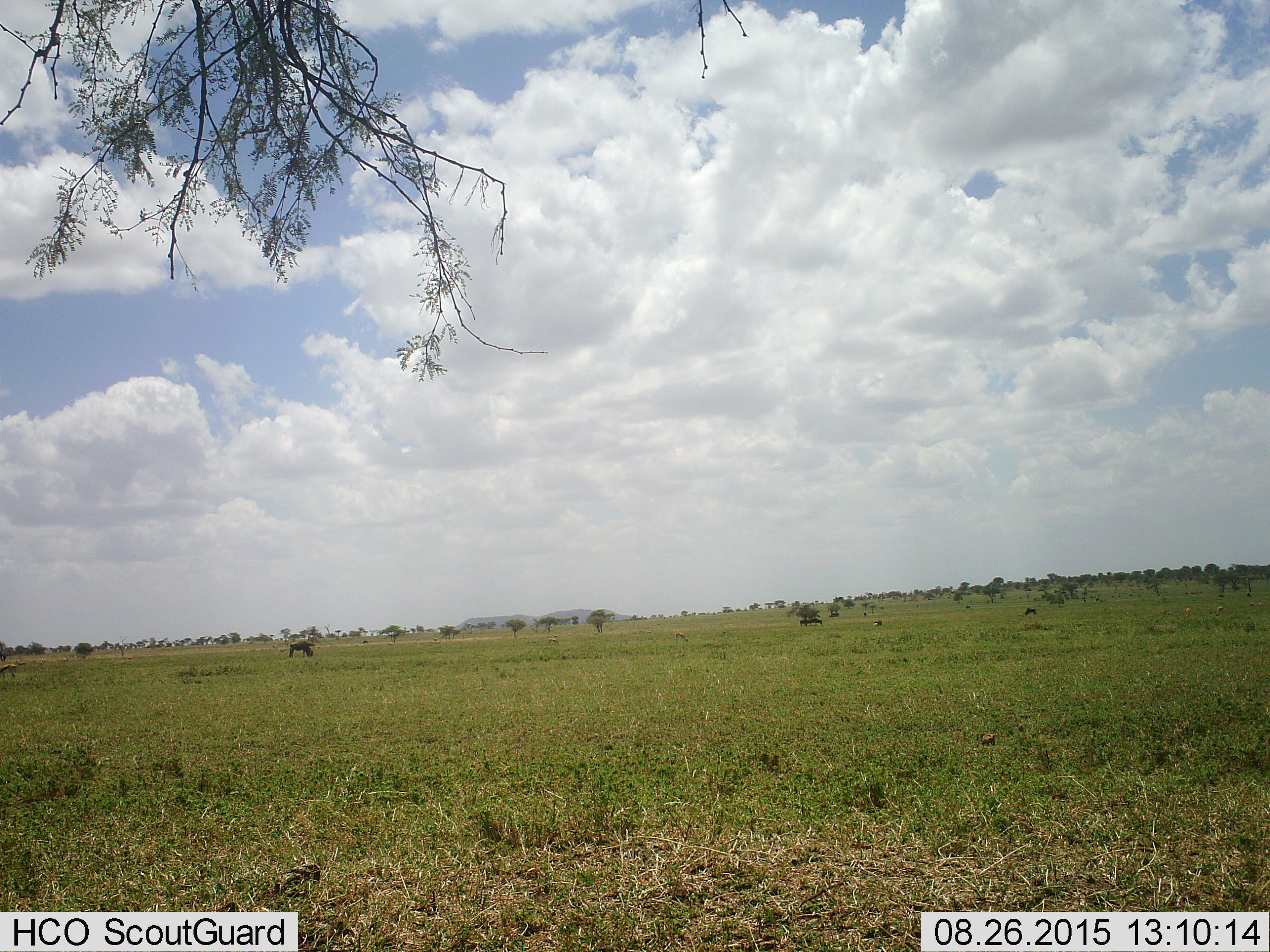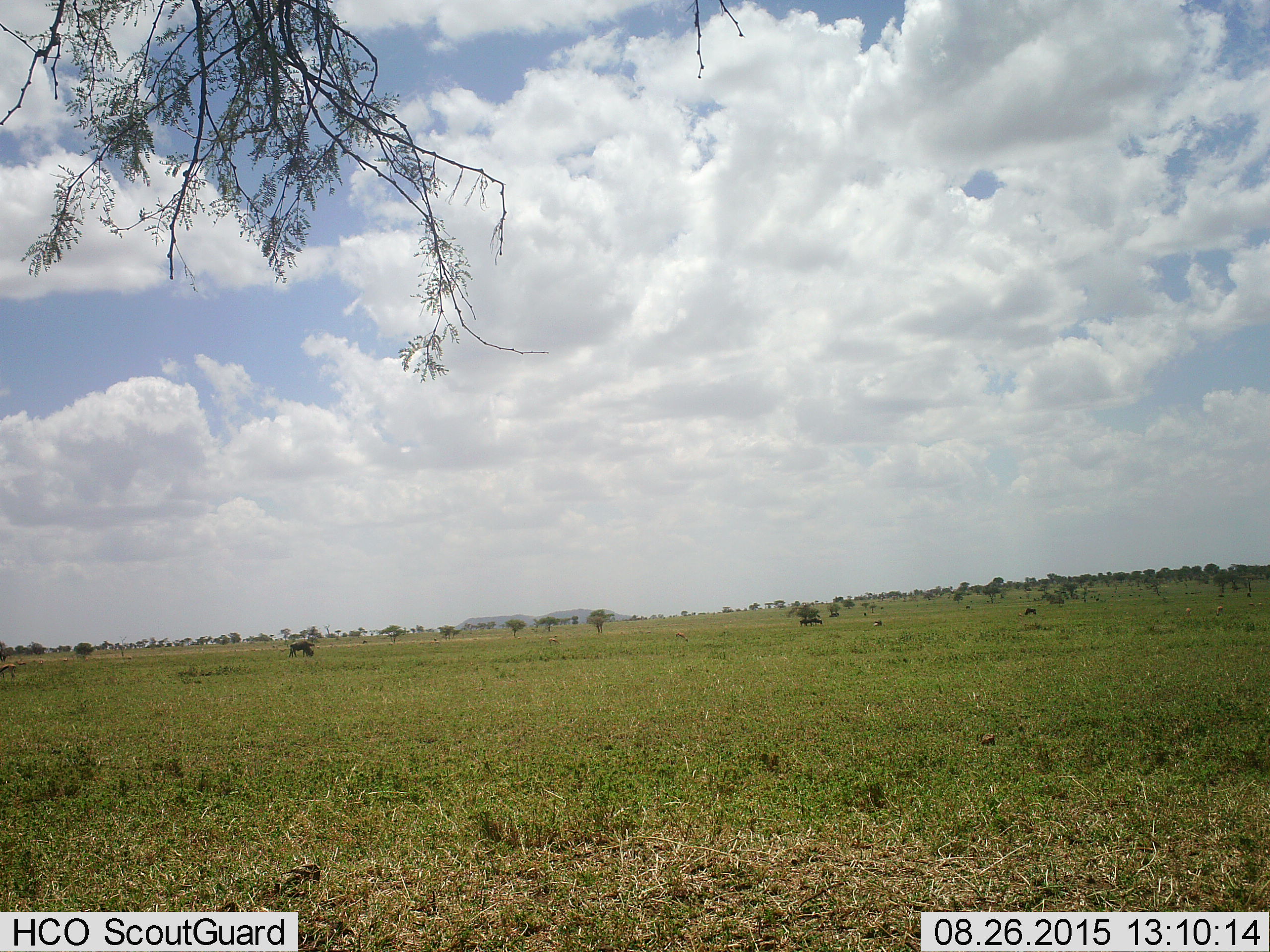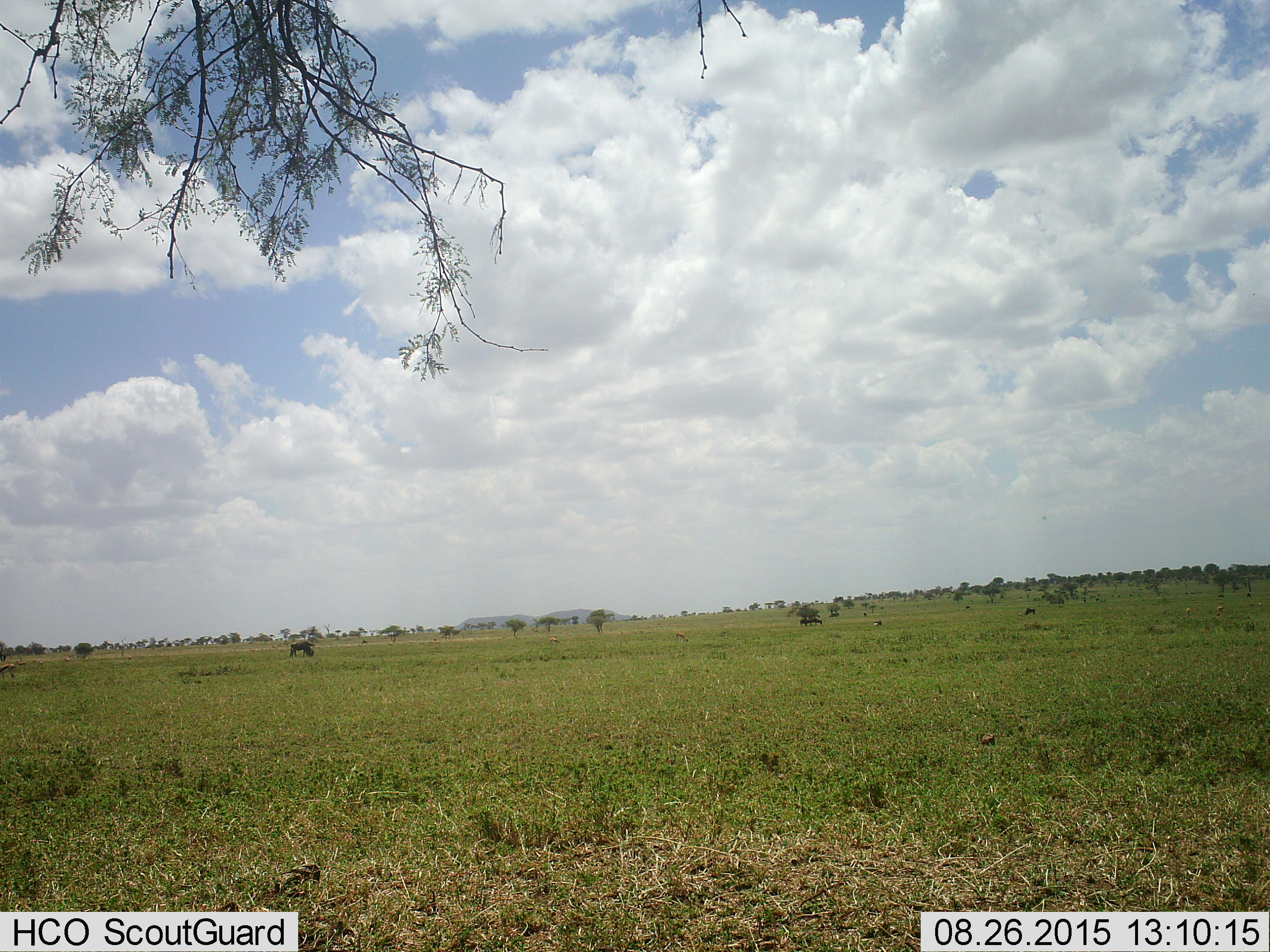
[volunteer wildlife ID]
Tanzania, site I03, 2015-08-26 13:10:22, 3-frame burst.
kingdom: Animalia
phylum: Chordata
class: Mammalia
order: Artiodactyla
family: Bovidae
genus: Eudorcas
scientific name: Eudorcas thomsonii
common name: thomson's gazelle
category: gazellethomsons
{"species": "gazellethomsons (thomson's gazelle) (Eudorcas thomsonii)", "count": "10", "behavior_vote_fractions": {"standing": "75%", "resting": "0%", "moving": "25%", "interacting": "0%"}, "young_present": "0%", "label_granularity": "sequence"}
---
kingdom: Animalia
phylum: Chordata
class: Mammalia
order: Artiodactyla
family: Bovidae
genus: Connochaetes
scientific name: Connochaetes taurinus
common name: blue wildebeest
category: wildebeest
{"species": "wildebeest (blue wildebeest) (Connochaetes taurinus)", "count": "9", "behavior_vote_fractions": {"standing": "80%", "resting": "20%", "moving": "40%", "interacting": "20%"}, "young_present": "20%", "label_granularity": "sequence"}